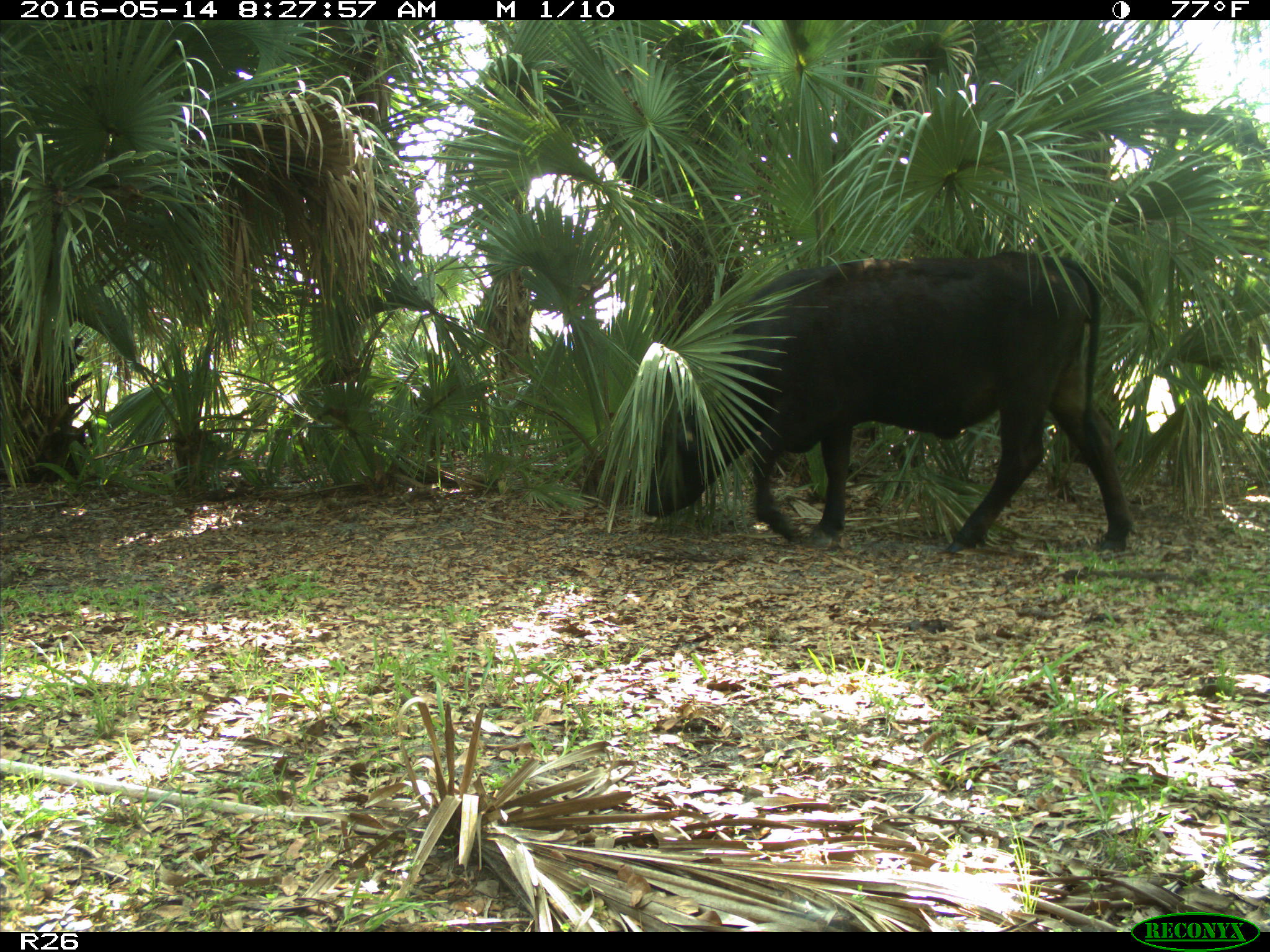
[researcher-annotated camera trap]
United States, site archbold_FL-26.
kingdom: Animalia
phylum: Chordata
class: Mammalia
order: Artiodactyla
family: Bovidae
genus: Bos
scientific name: Bos taurus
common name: domestic cow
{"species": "Bos taurus (domestic cow)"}